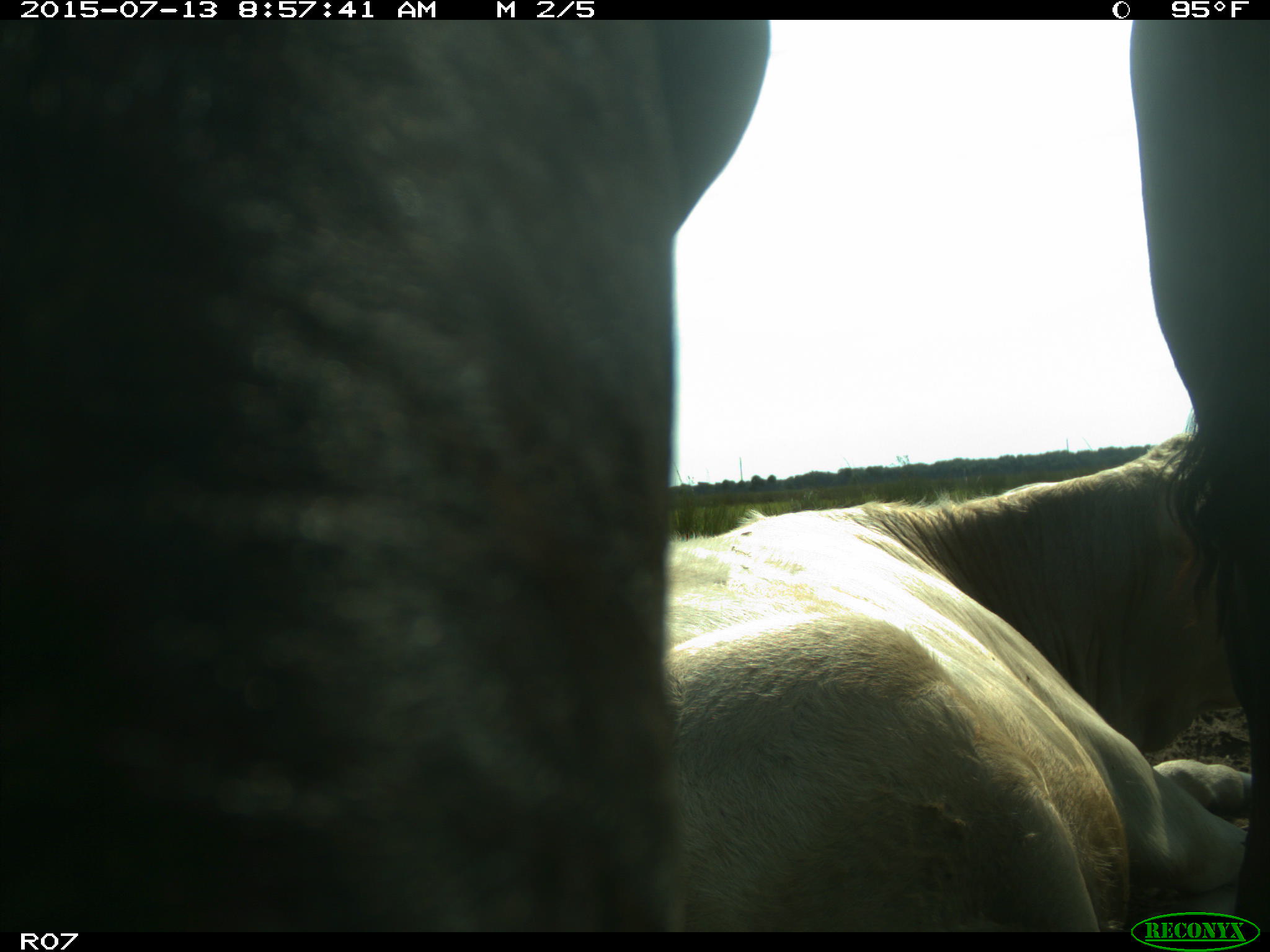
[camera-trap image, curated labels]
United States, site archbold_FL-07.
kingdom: Animalia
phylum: Chordata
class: Mammalia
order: Artiodactyla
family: Bovidae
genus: Bos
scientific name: Bos taurus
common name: domestic cow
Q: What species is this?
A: Bos taurus (domestic cow).